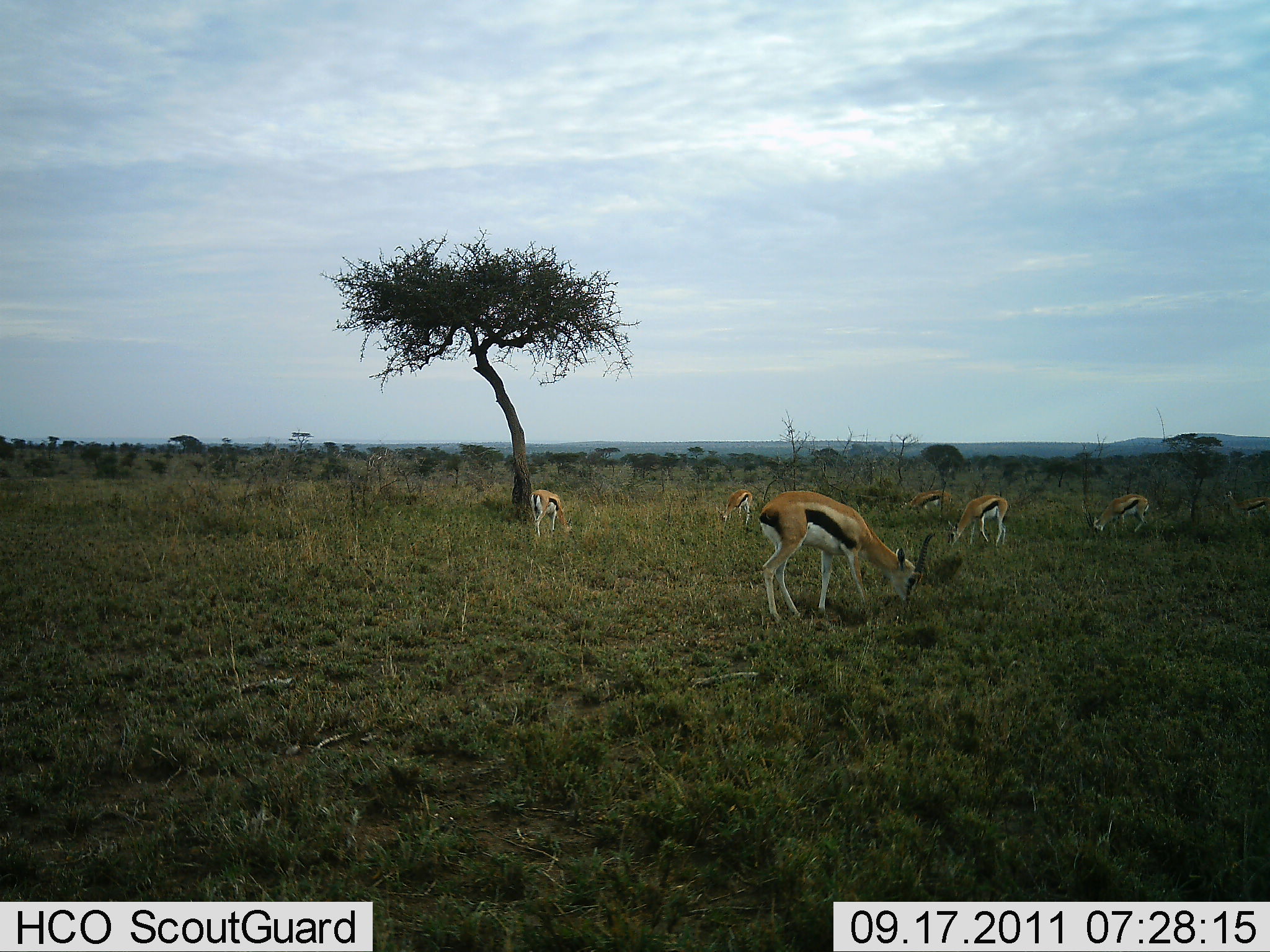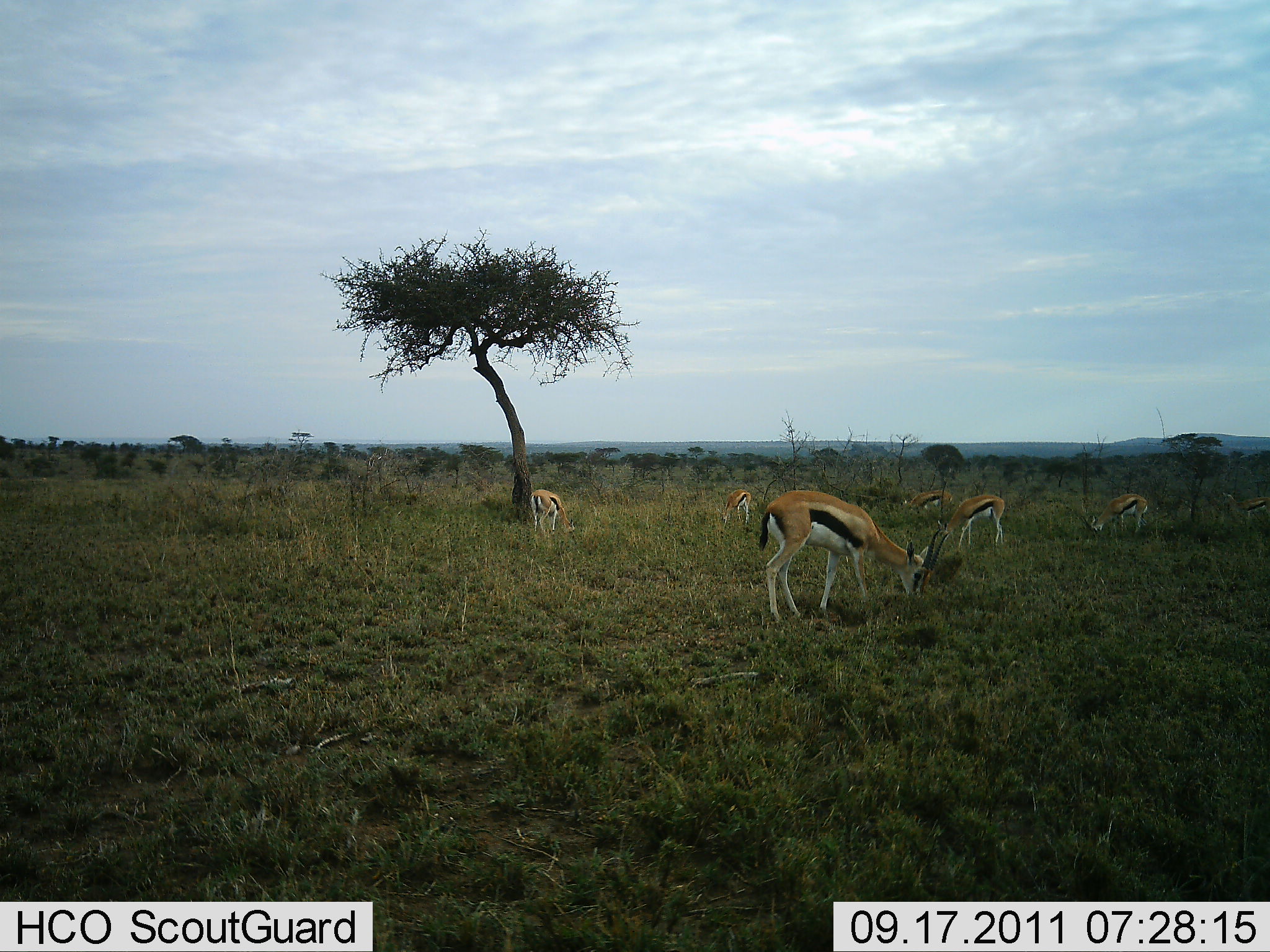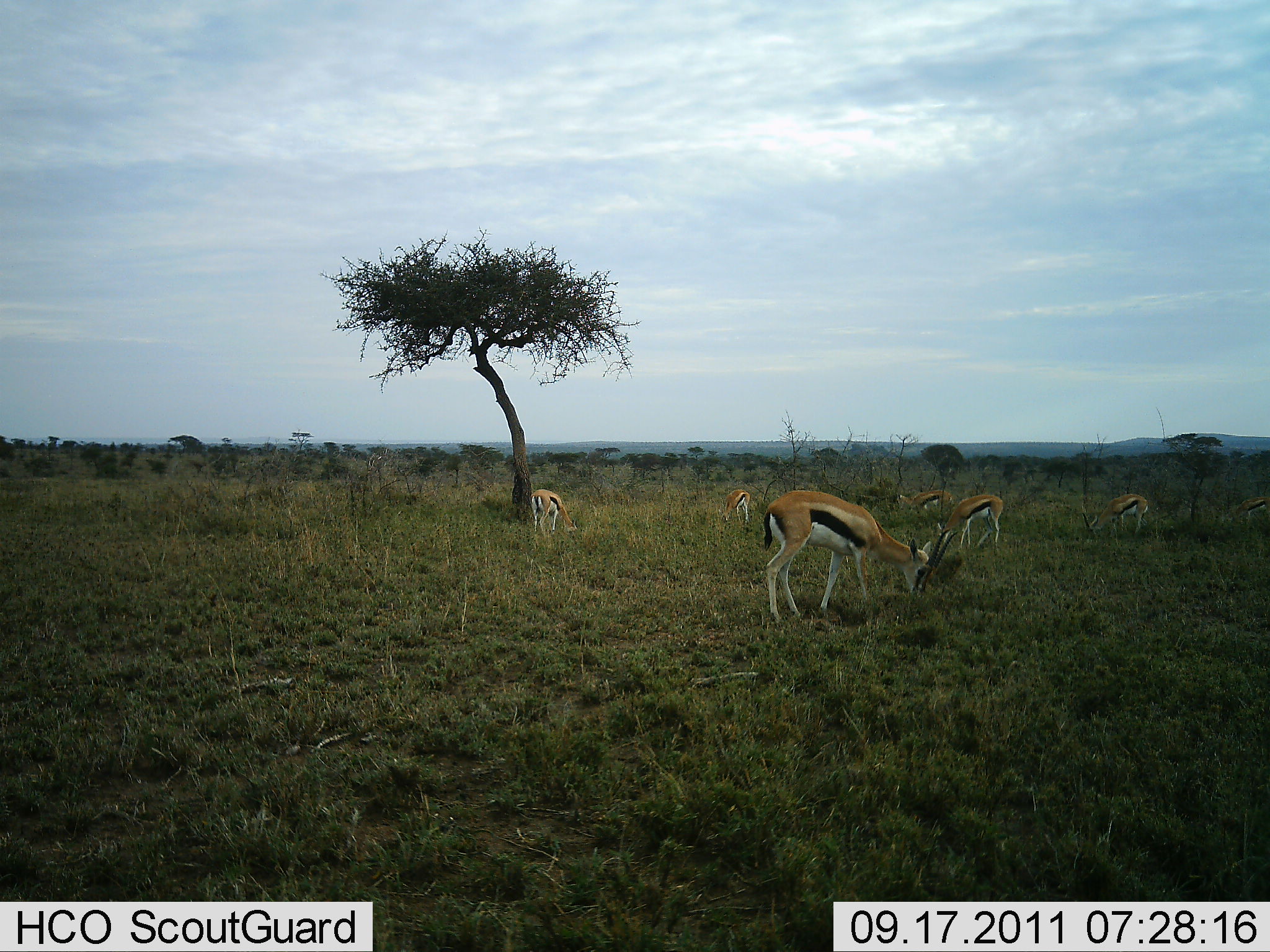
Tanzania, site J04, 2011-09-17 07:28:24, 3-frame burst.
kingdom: Animalia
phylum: Chordata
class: Mammalia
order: Artiodactyla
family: Bovidae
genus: Eudorcas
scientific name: Eudorcas thomsonii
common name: thomson's gazelle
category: gazellethomsons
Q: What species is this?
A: Gazellethomsons (thomson's gazelle) (Eudorcas thomsonii).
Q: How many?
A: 7.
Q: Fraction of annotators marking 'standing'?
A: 55%.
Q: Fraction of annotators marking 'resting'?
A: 0%.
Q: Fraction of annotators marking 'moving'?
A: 9%.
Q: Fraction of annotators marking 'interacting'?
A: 0%.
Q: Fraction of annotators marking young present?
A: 0%.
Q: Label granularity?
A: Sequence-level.